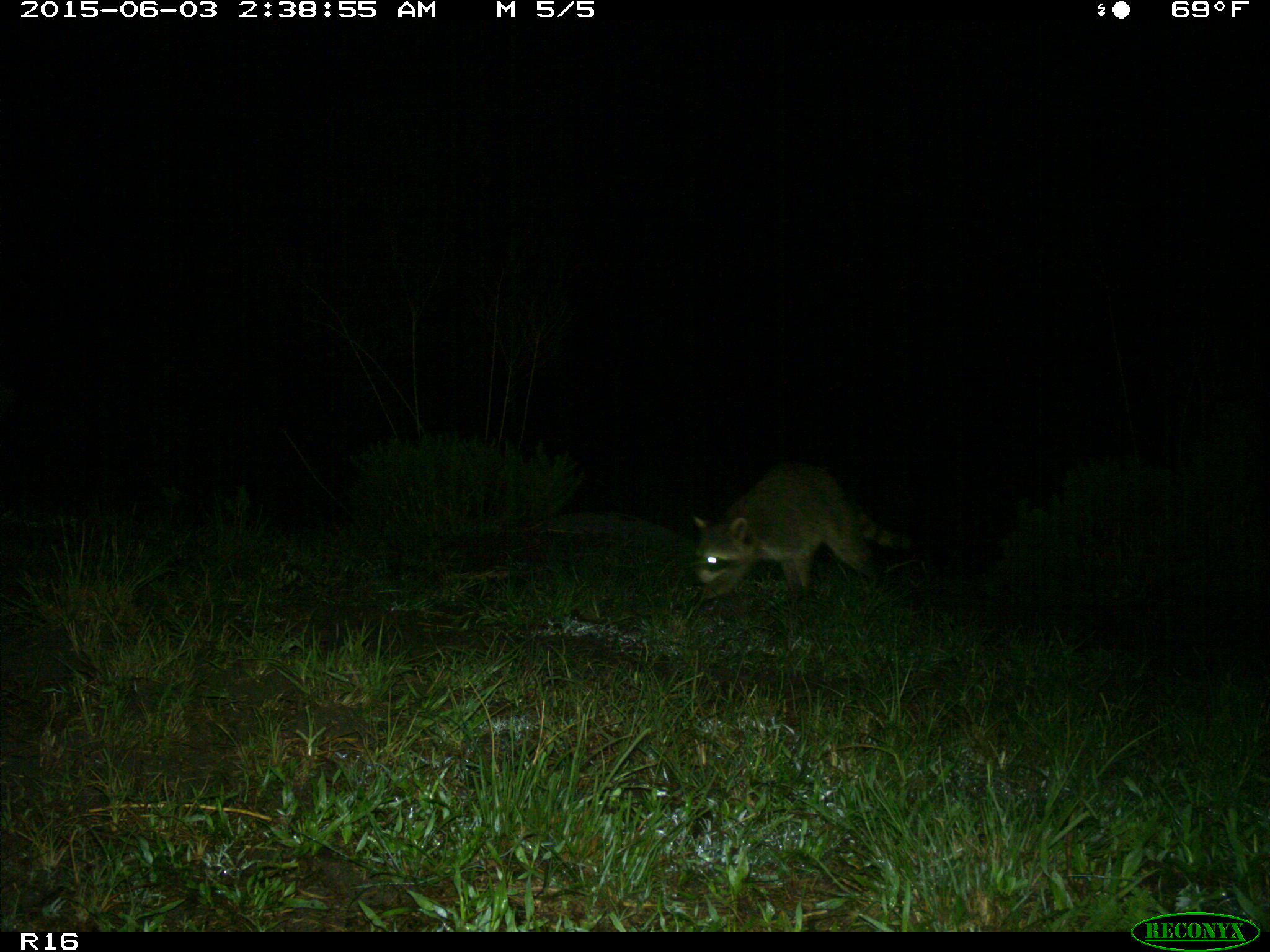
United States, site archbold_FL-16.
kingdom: Animalia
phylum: Chordata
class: Mammalia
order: Carnivora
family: Procyonidae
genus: Procyon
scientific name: Procyon lotor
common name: common raccoon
Procyon lotor (common raccoon).